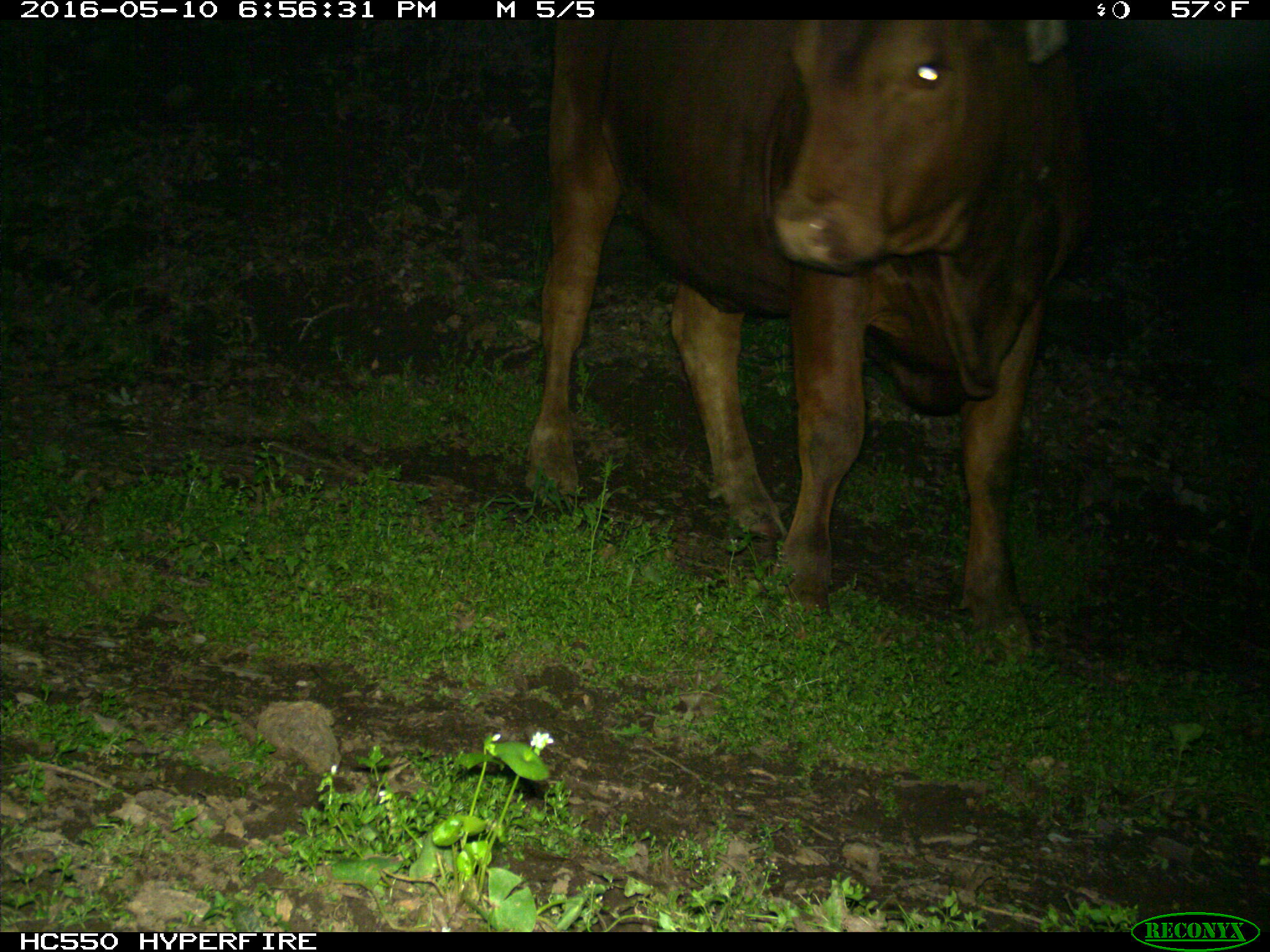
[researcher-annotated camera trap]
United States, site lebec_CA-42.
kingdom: Animalia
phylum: Chordata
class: Mammalia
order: Artiodactyla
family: Bovidae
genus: Bos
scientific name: Bos taurus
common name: domestic cow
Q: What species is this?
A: Bos taurus (domestic cow).